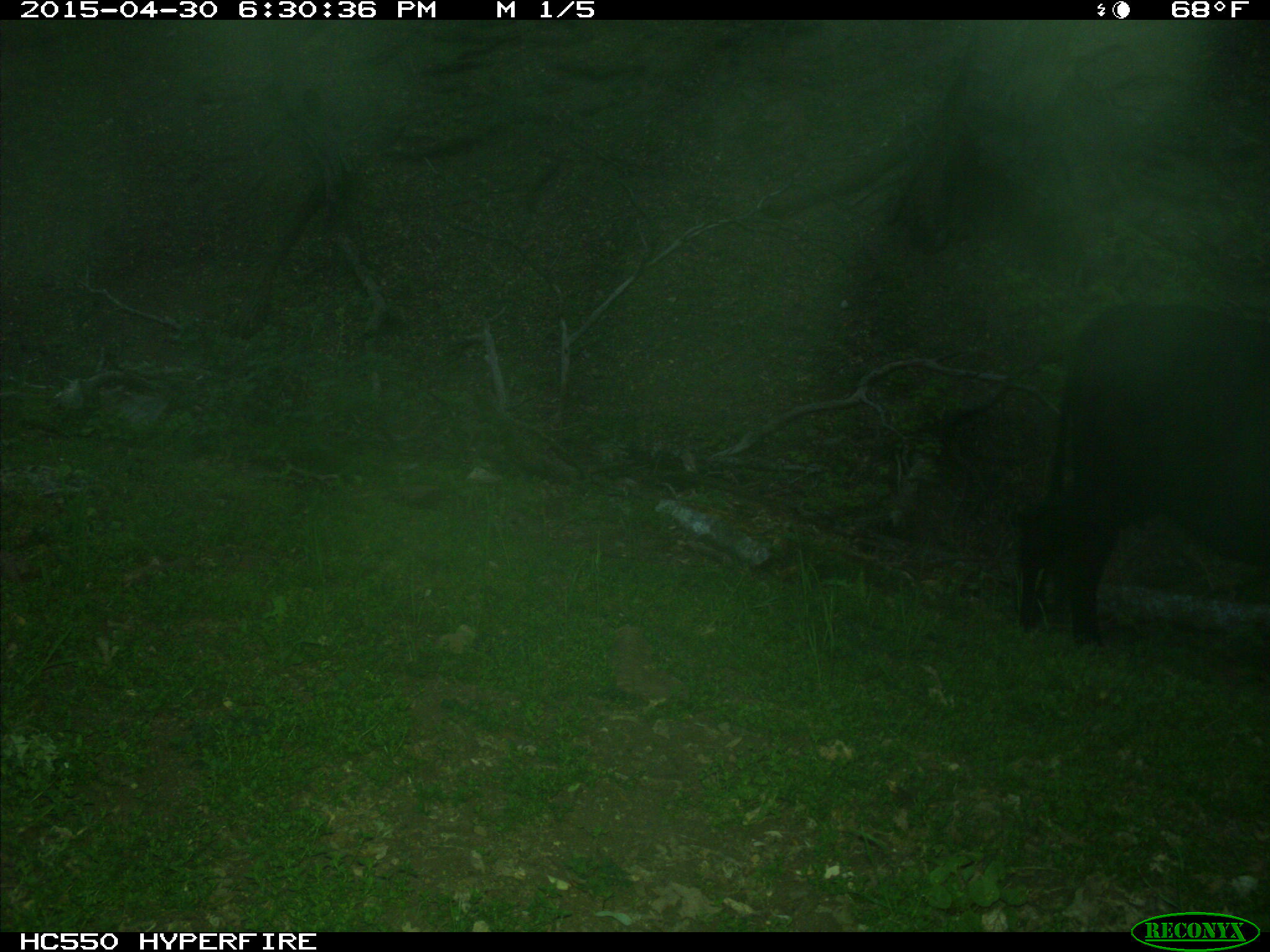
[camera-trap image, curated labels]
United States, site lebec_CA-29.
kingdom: Animalia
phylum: Chordata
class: Mammalia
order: Artiodactyla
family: Bovidae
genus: Bos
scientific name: Bos taurus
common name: domestic cow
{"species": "Bos taurus (domestic cow)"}